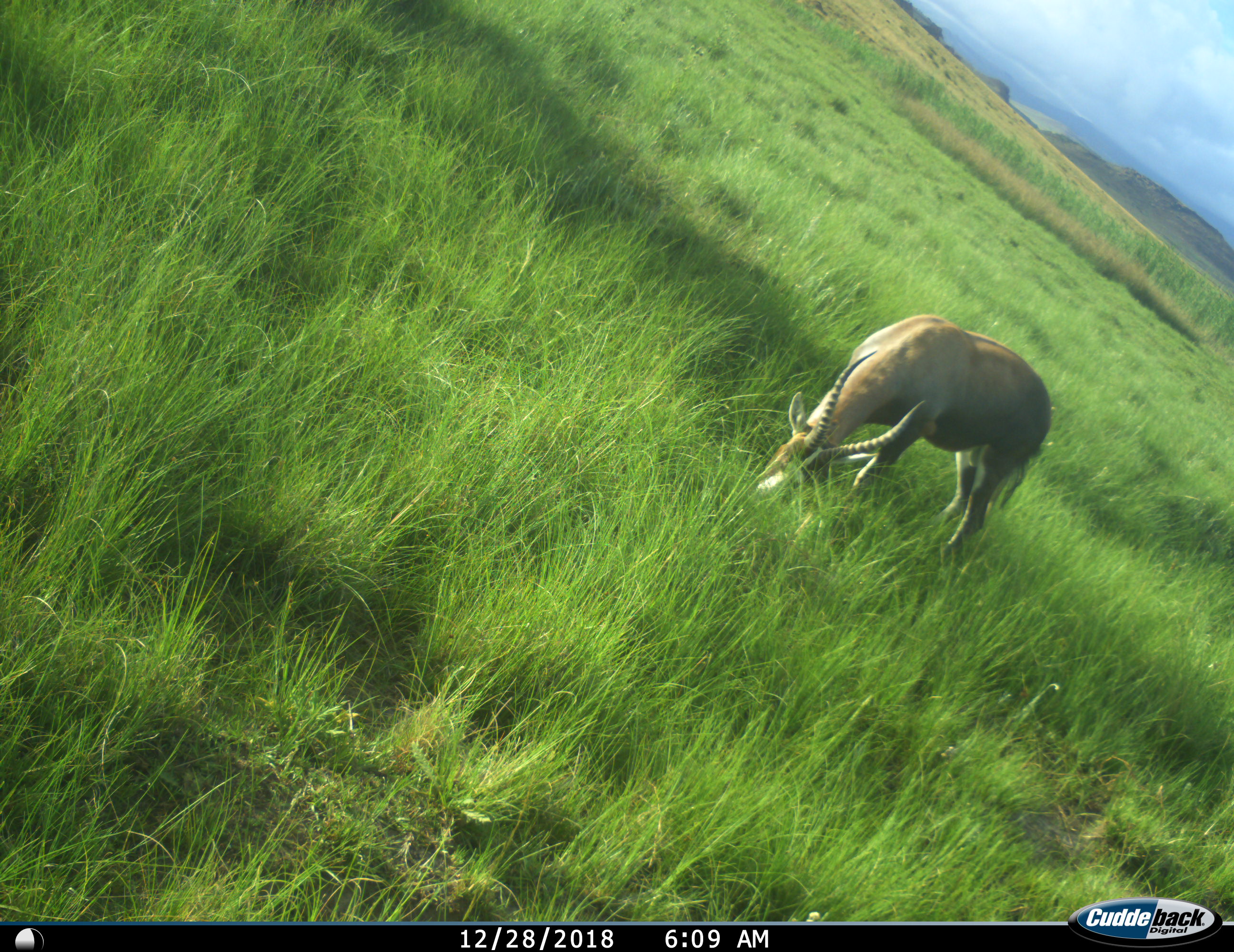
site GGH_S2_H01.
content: unidentified animal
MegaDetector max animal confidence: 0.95